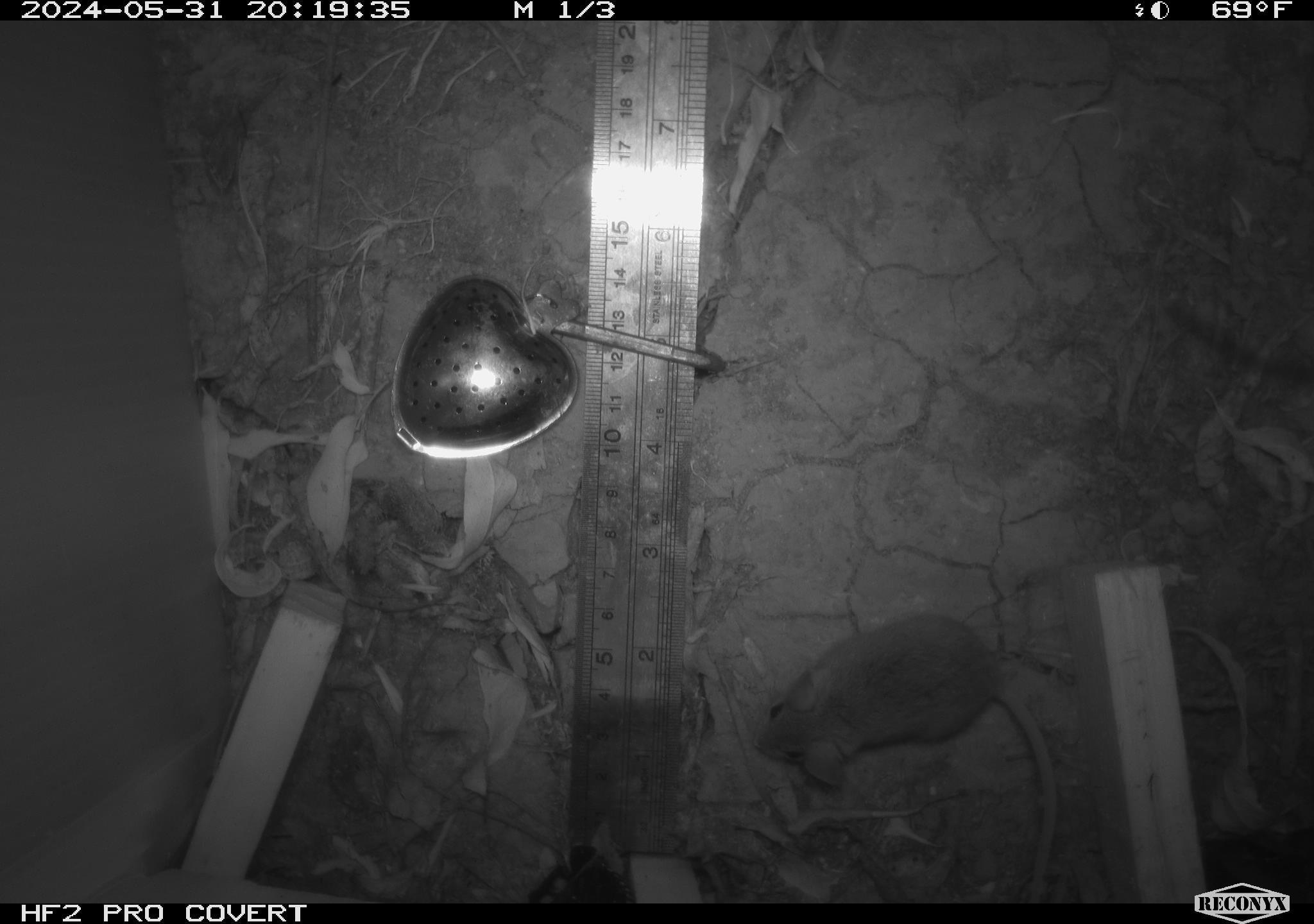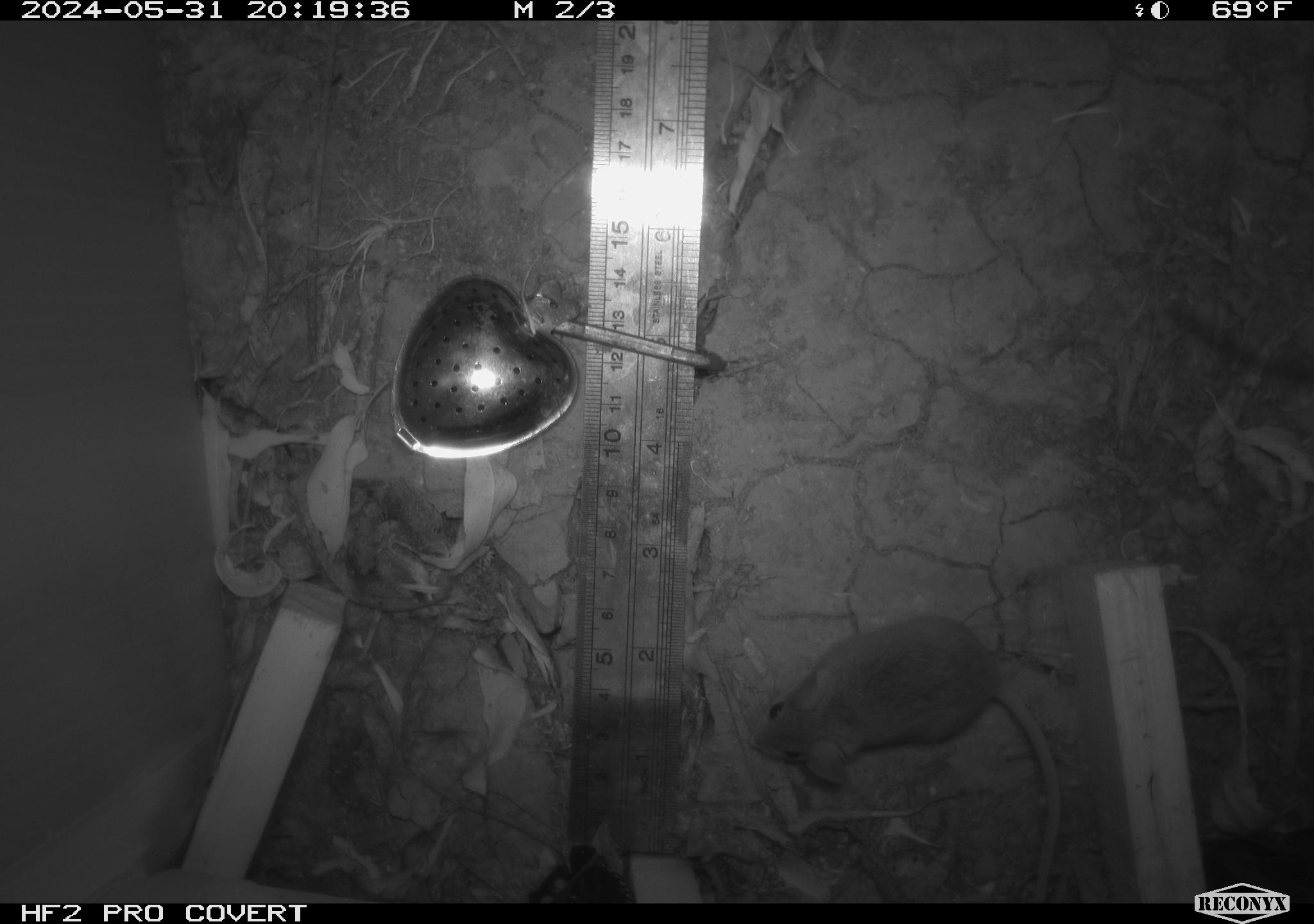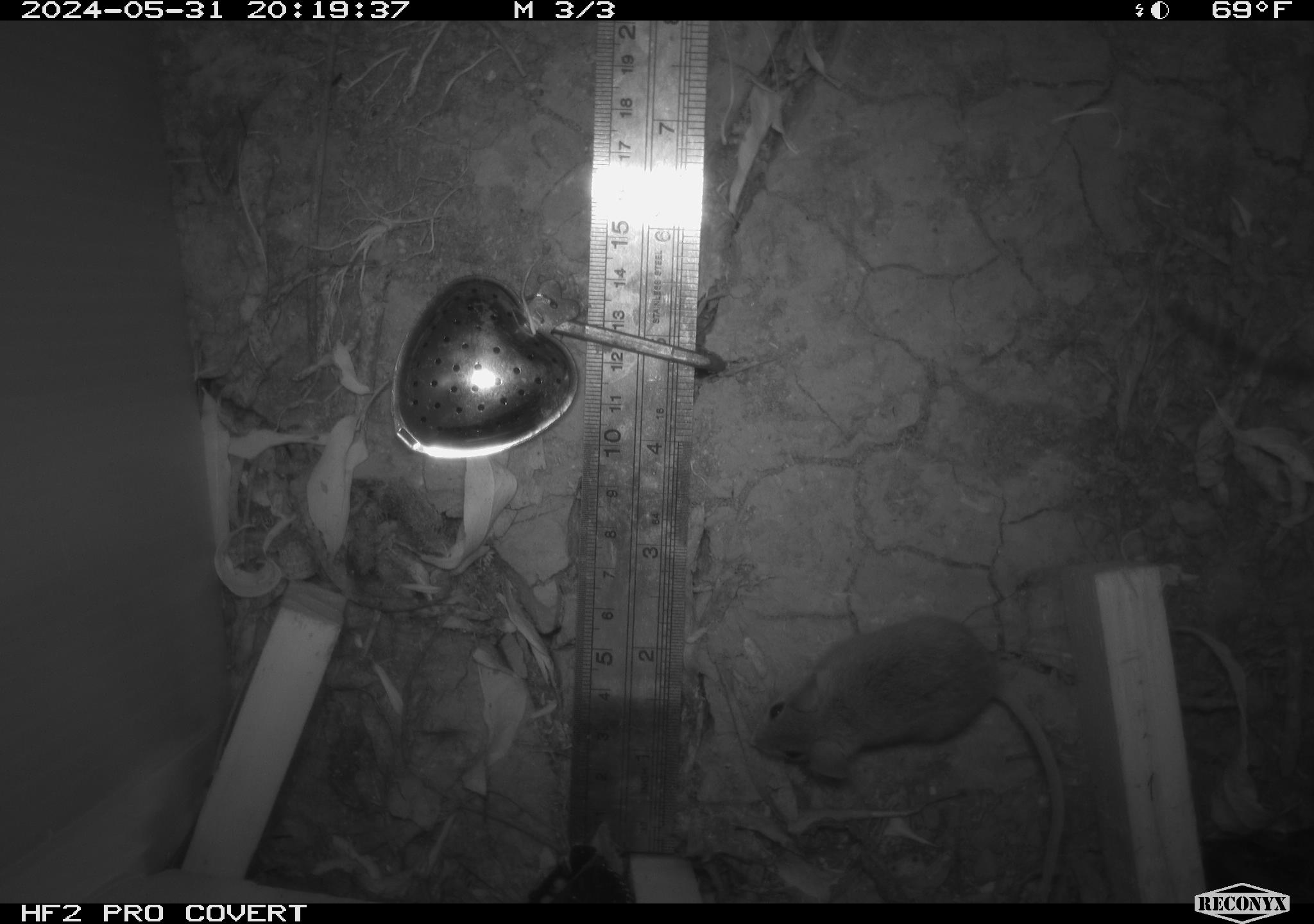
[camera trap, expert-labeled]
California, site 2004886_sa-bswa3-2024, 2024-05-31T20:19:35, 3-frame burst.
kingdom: Animalia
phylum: Chordata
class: Mammalia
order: Rodentia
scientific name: Rodentia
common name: mouse species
Mouse species (Rodentia).